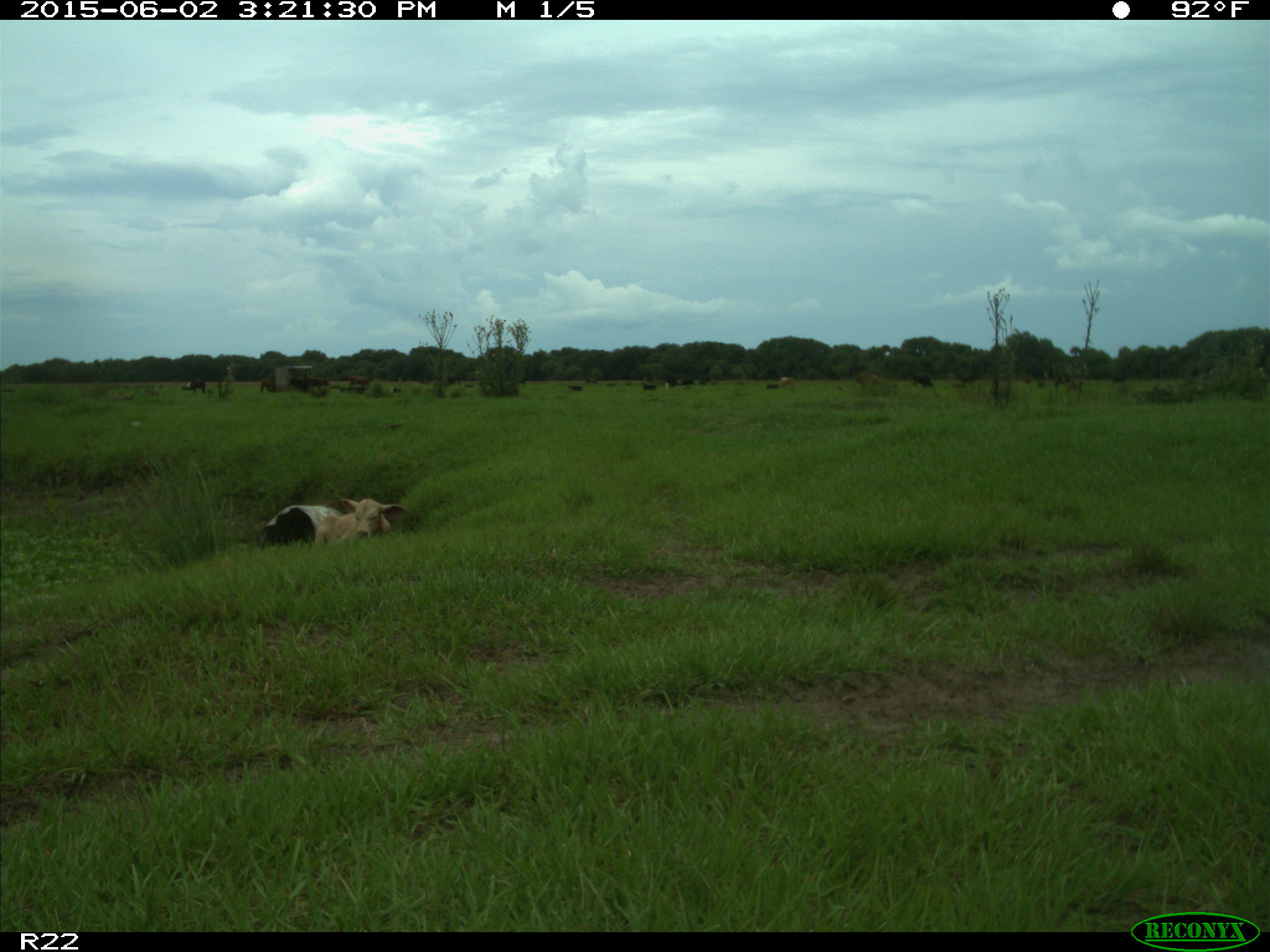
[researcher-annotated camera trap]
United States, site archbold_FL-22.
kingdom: Animalia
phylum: Chordata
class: Mammalia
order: Artiodactyla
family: Bovidae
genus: Bos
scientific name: Bos taurus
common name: domestic cow